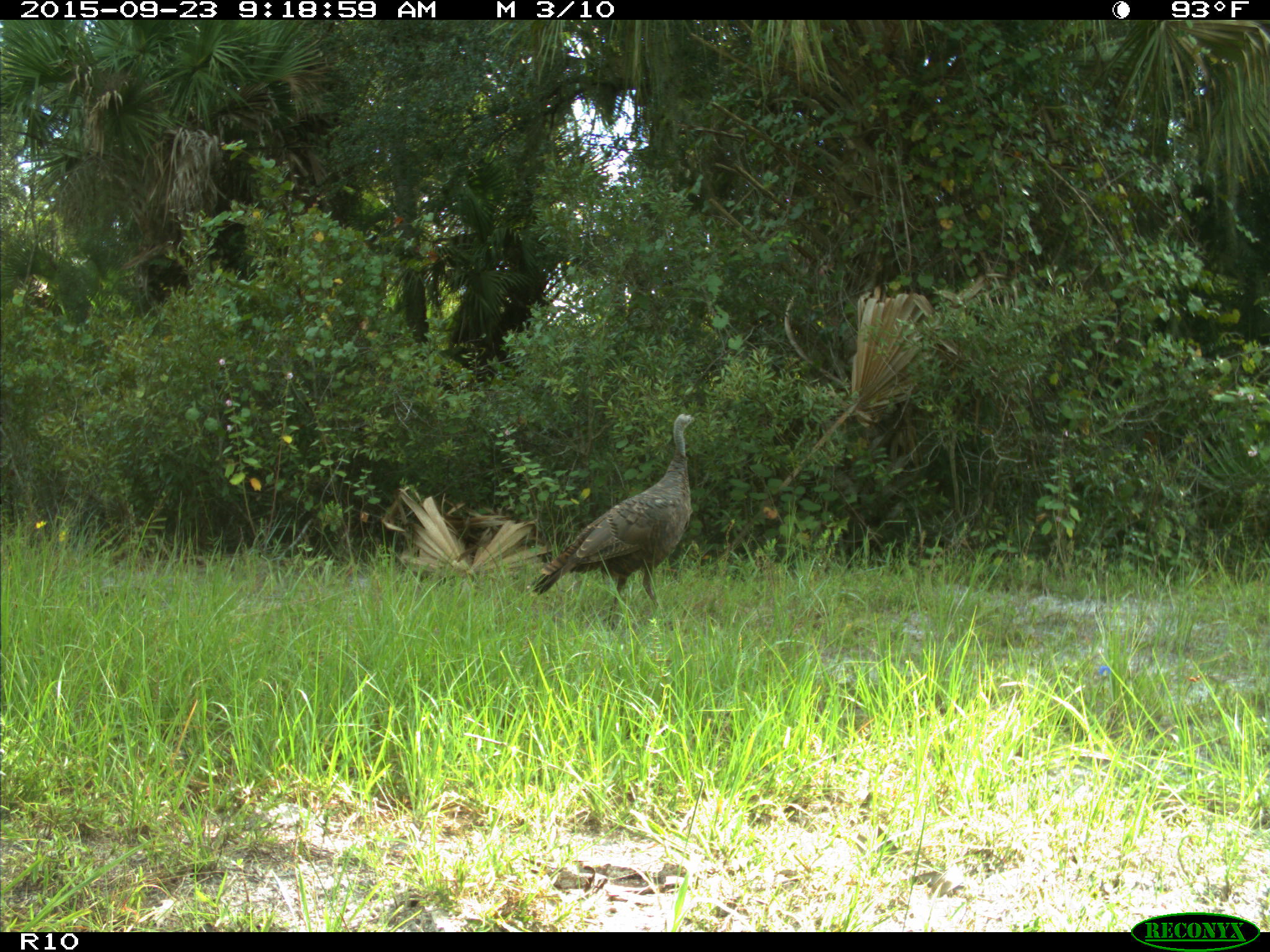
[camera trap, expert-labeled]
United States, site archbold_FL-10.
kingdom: Animalia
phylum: Chordata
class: Aves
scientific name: Aves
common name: birds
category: unidentified bird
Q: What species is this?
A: Unidentified bird (birds) (Aves).